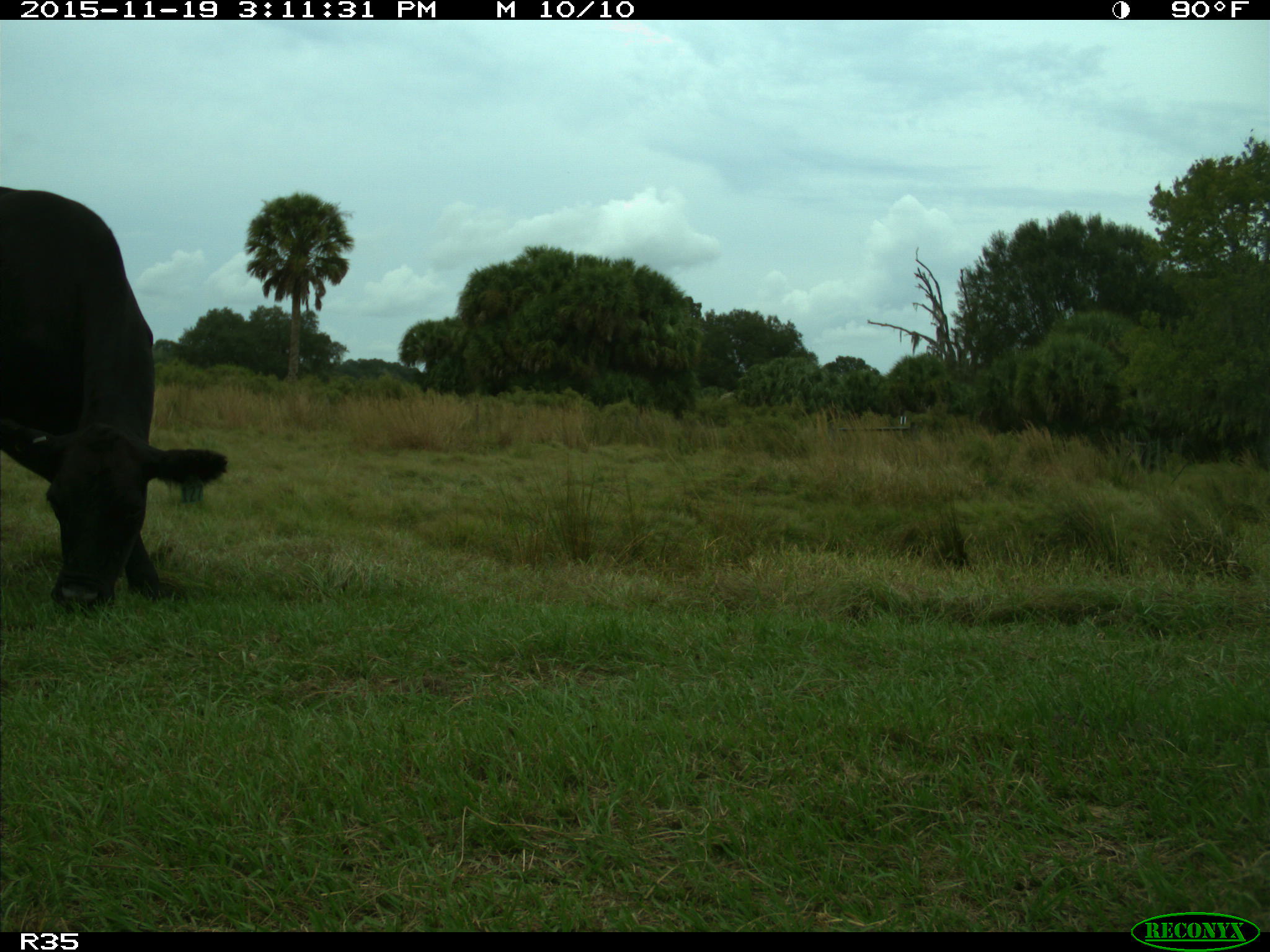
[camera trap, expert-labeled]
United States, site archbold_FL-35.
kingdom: Animalia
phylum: Chordata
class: Mammalia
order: Artiodactyla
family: Bovidae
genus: Bos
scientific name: Bos taurus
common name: domestic cow